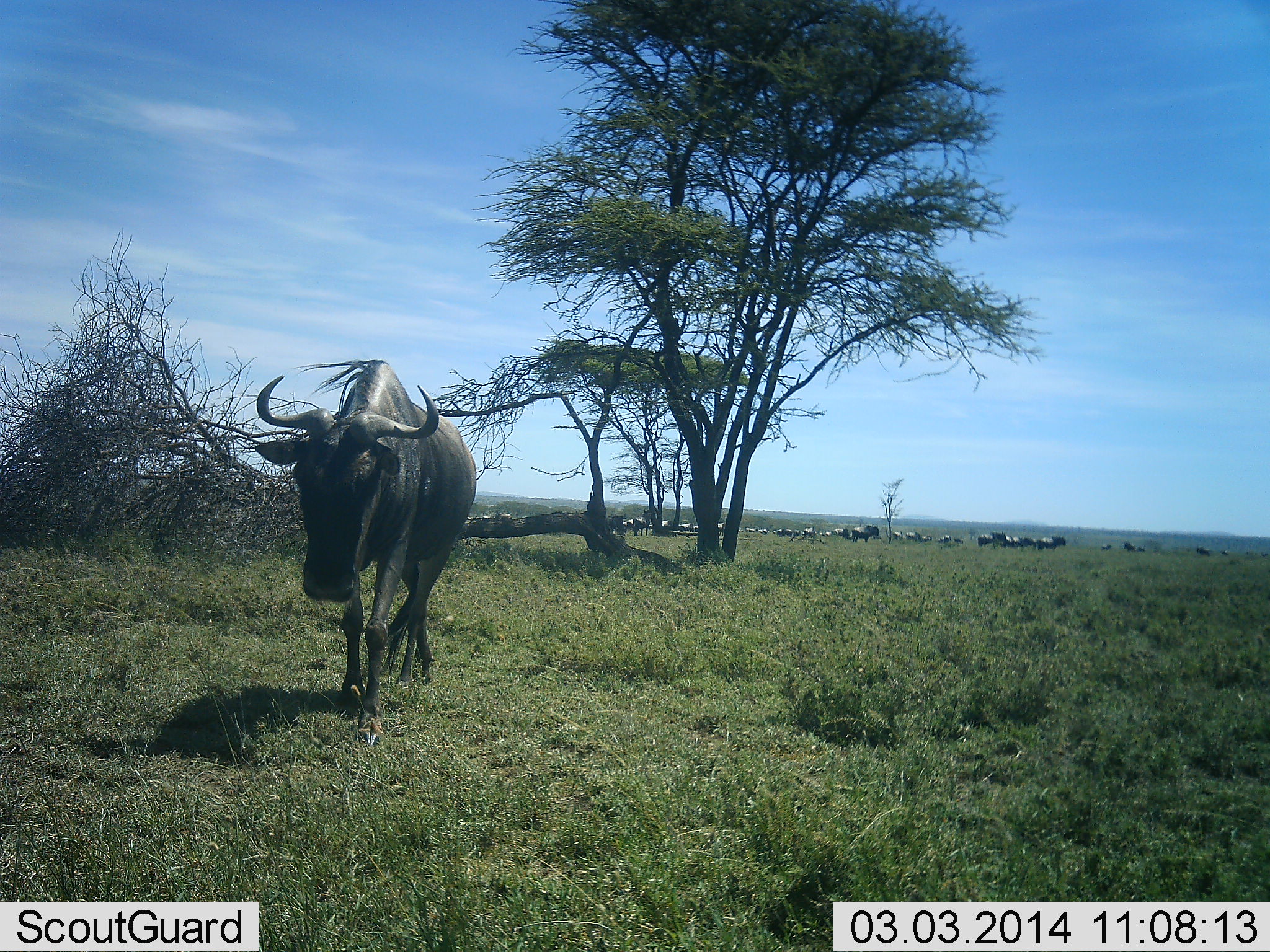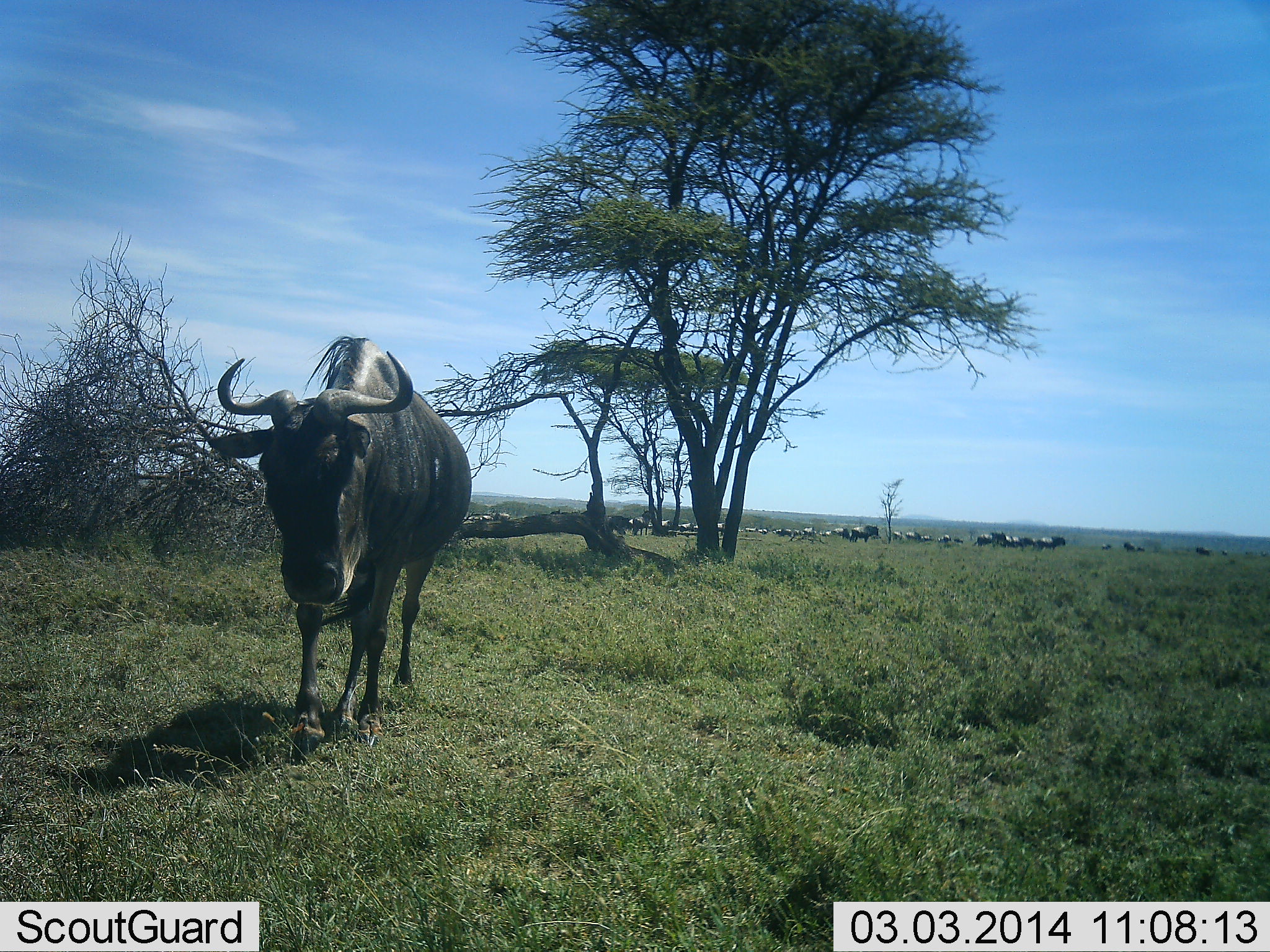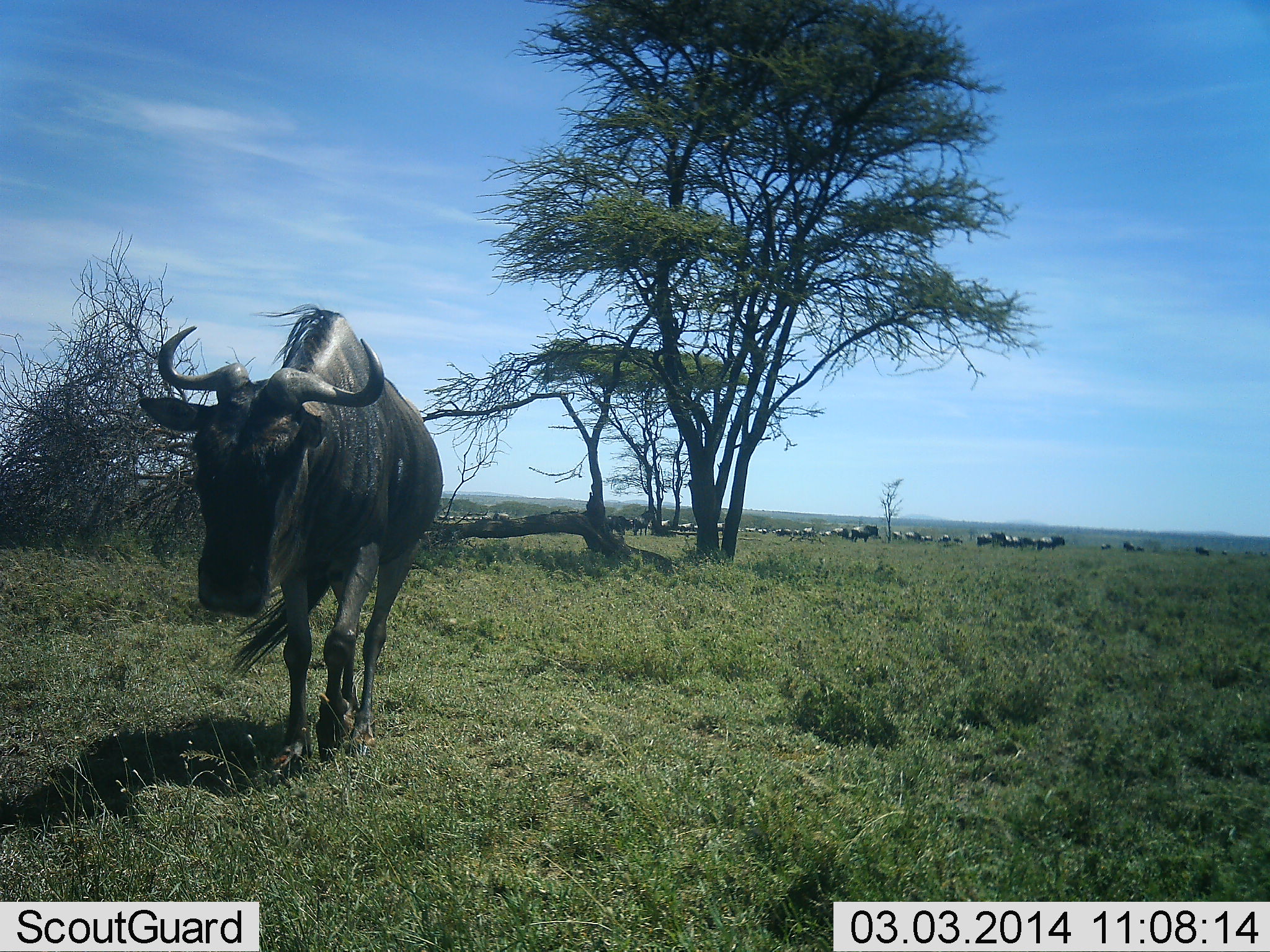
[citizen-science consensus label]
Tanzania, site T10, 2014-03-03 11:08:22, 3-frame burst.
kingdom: Animalia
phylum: Chordata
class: Mammalia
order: Artiodactyla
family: Bovidae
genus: Connochaetes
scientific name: Connochaetes taurinus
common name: blue wildebeest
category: wildebeest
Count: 11-50.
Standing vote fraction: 82%.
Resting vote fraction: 0%.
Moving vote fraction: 91%.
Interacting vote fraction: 0%.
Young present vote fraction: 0%.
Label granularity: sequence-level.